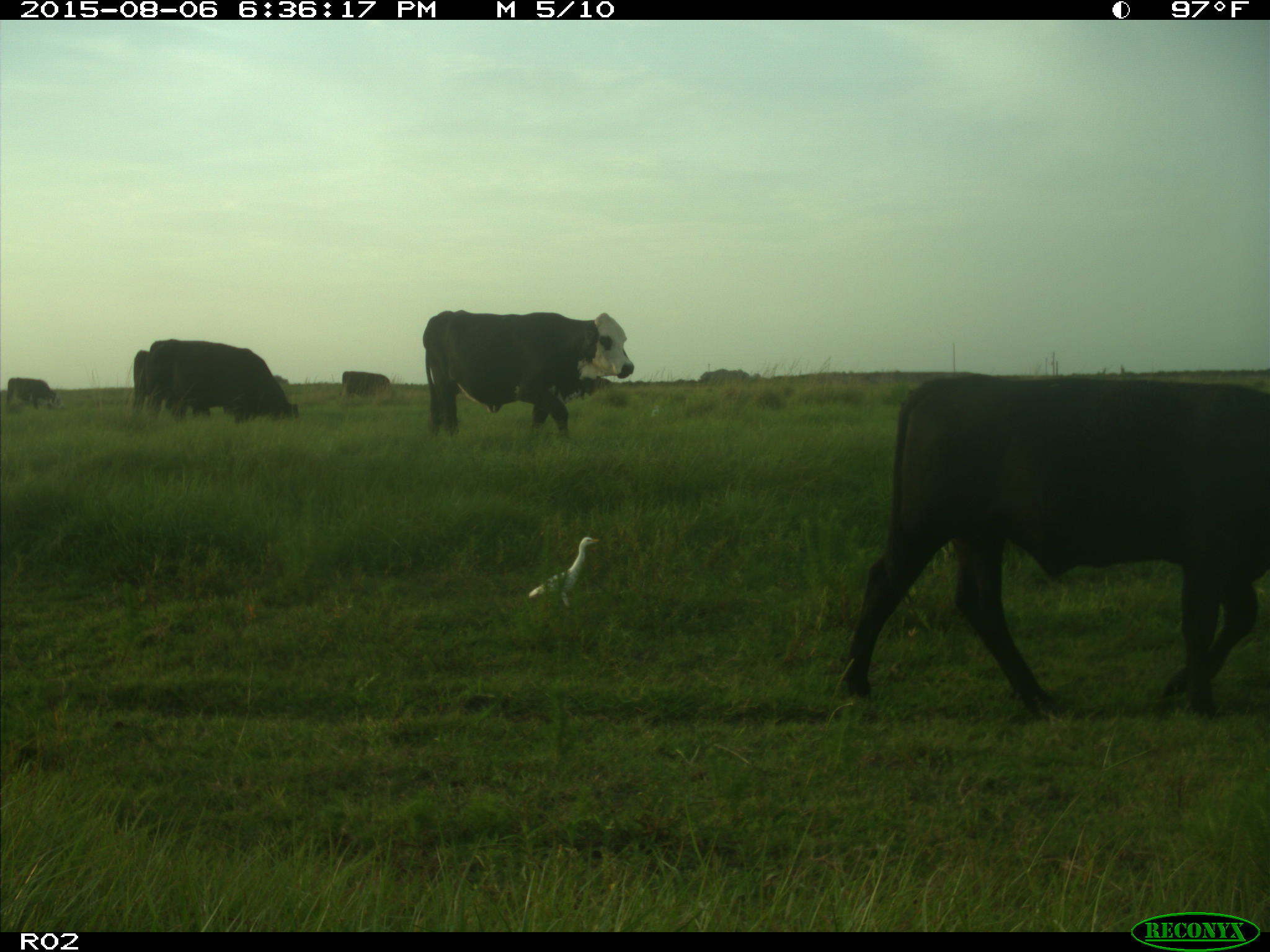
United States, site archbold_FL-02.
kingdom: Animalia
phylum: Chordata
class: Mammalia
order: Artiodactyla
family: Bovidae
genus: Bos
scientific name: Bos taurus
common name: domestic cow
Bos taurus (domestic cow).